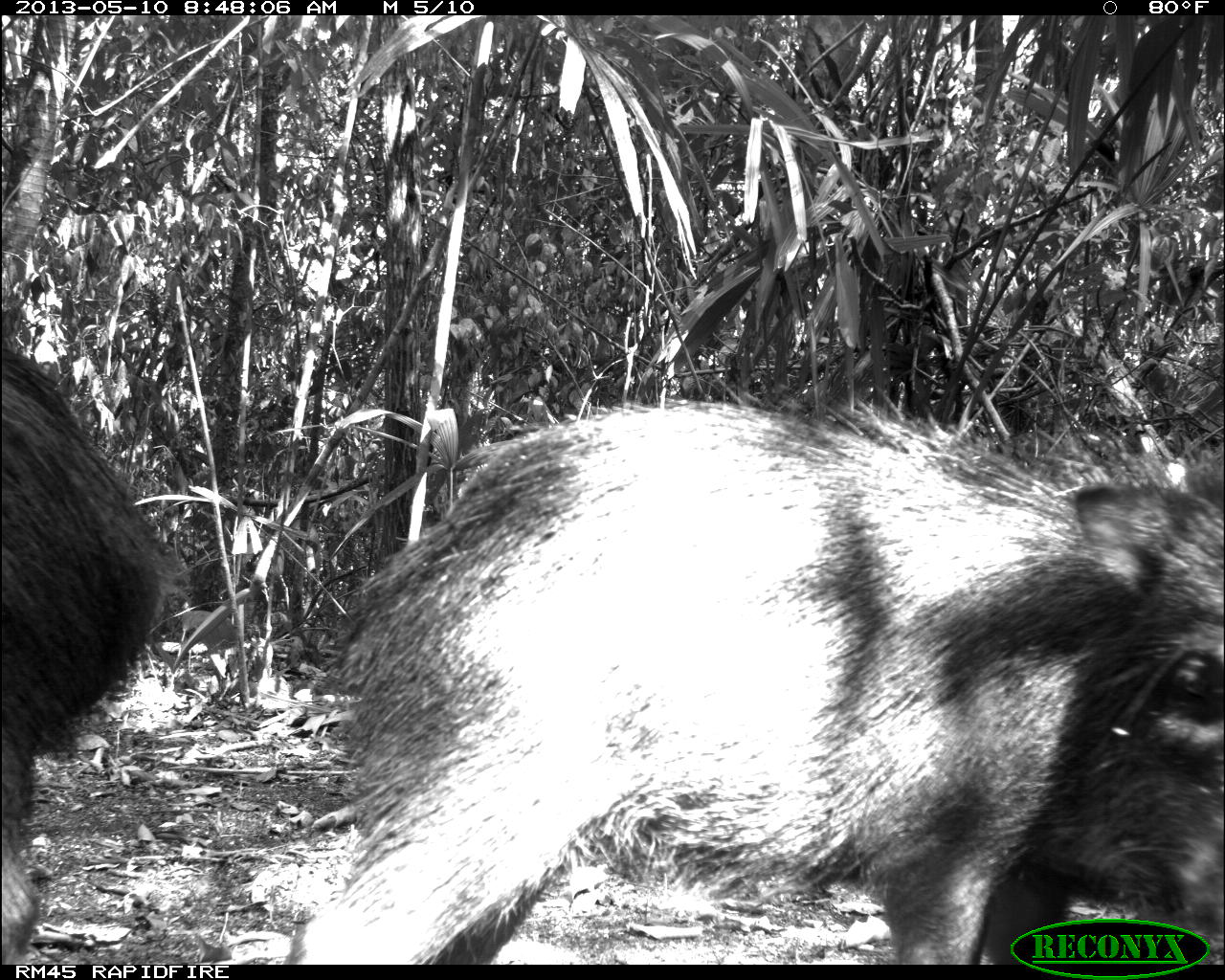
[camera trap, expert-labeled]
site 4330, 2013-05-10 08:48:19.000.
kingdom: Animalia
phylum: Chordata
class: Mammalia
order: Artiodactyla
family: Tayassuidae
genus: Tayassu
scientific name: Tayassu pecari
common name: white-lipped peccary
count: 4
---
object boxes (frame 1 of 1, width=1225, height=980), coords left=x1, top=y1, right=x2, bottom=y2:
tayassu pecari: left=289, top=399, right=1225, bottom=964; left=2, top=352, right=170, bottom=955